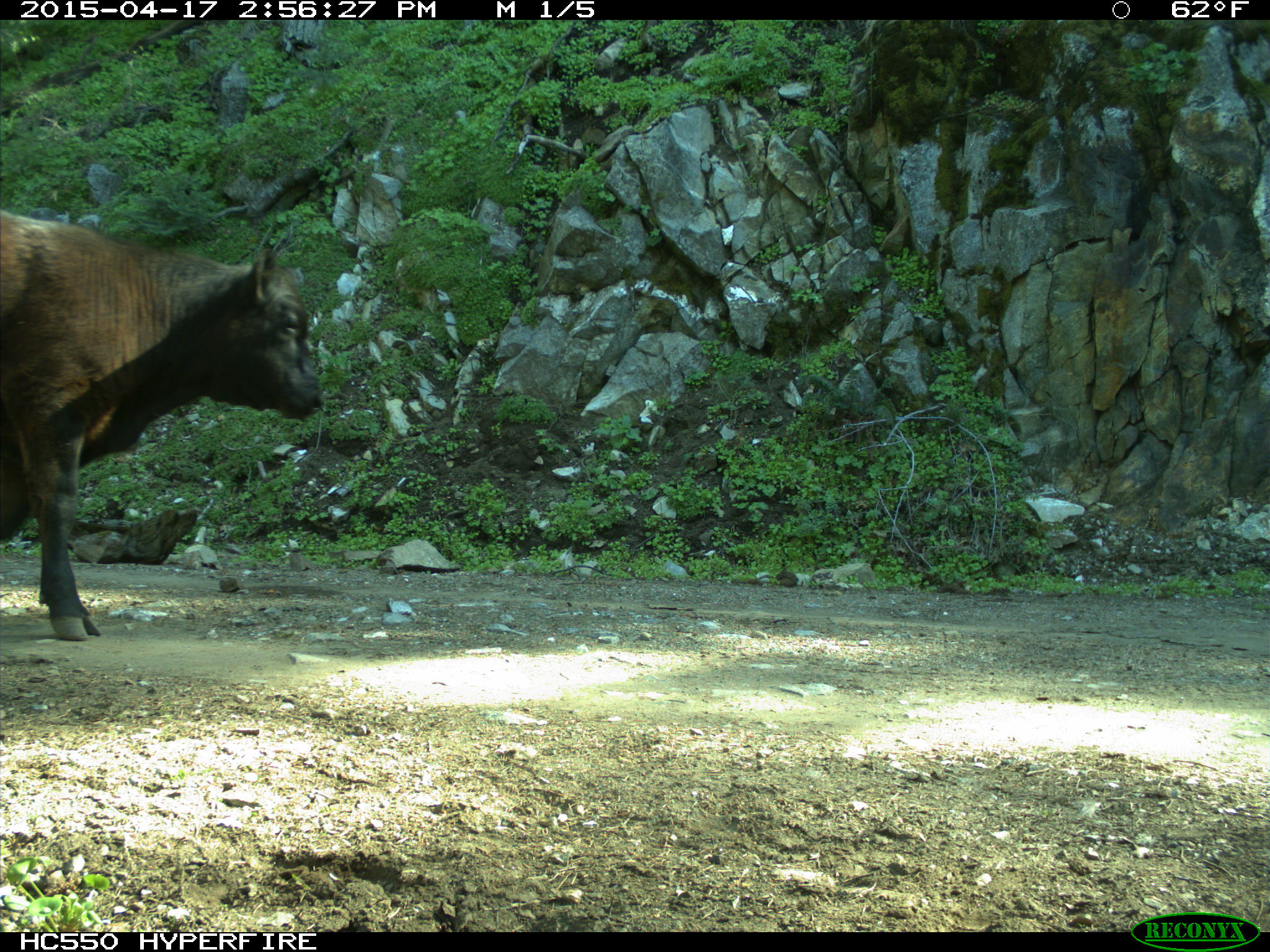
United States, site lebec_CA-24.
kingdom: Animalia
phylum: Chordata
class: Mammalia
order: Artiodactyla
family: Bovidae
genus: Bos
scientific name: Bos taurus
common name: domestic cow